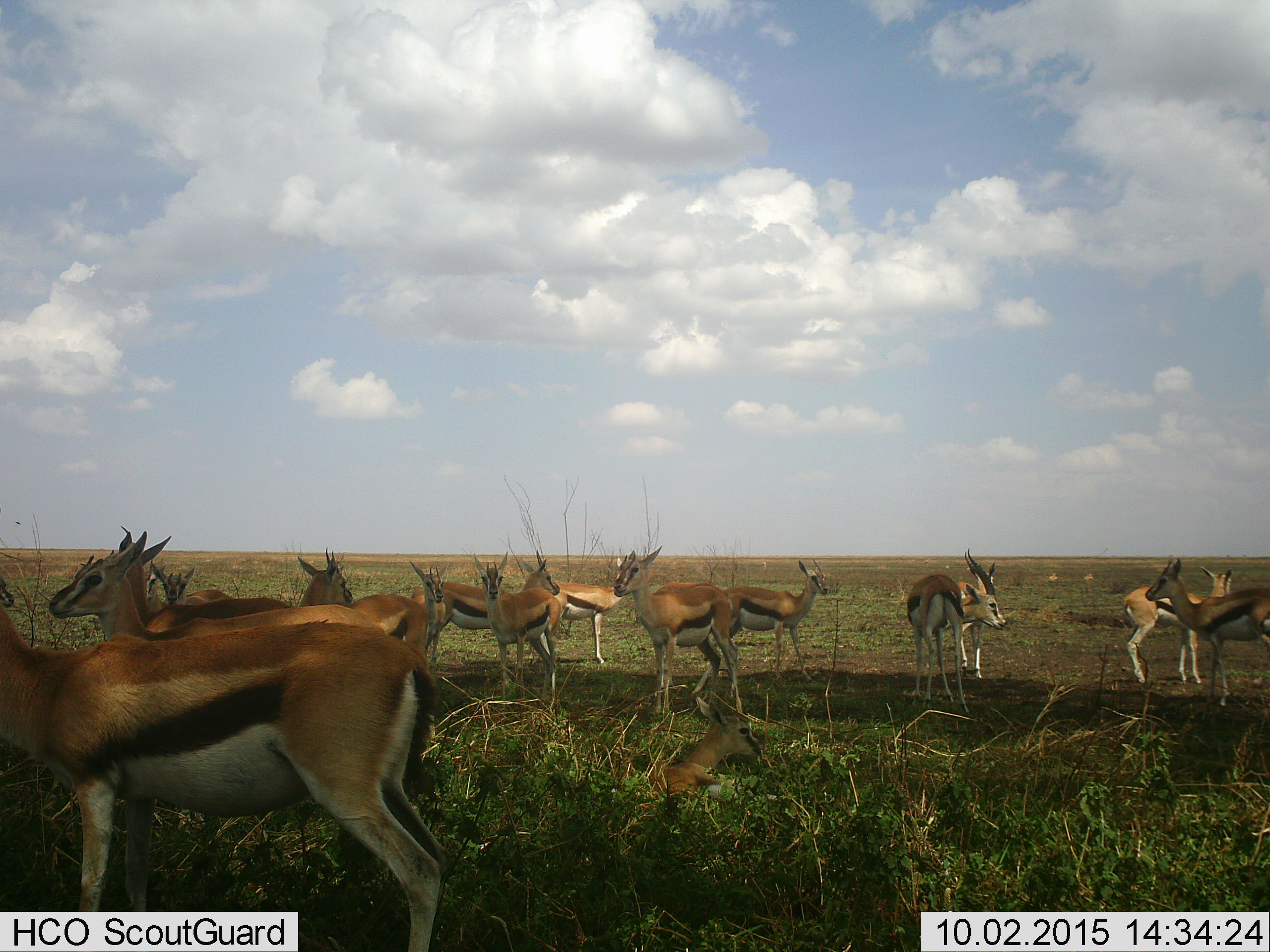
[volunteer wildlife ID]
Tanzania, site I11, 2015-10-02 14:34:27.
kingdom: Animalia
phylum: Chordata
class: Mammalia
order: Artiodactyla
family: Bovidae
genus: Eudorcas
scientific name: Eudorcas thomsonii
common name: thomson's gazelle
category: gazellethomsons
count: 11-50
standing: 80%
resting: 80%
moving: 0%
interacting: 0%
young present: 20%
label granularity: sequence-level